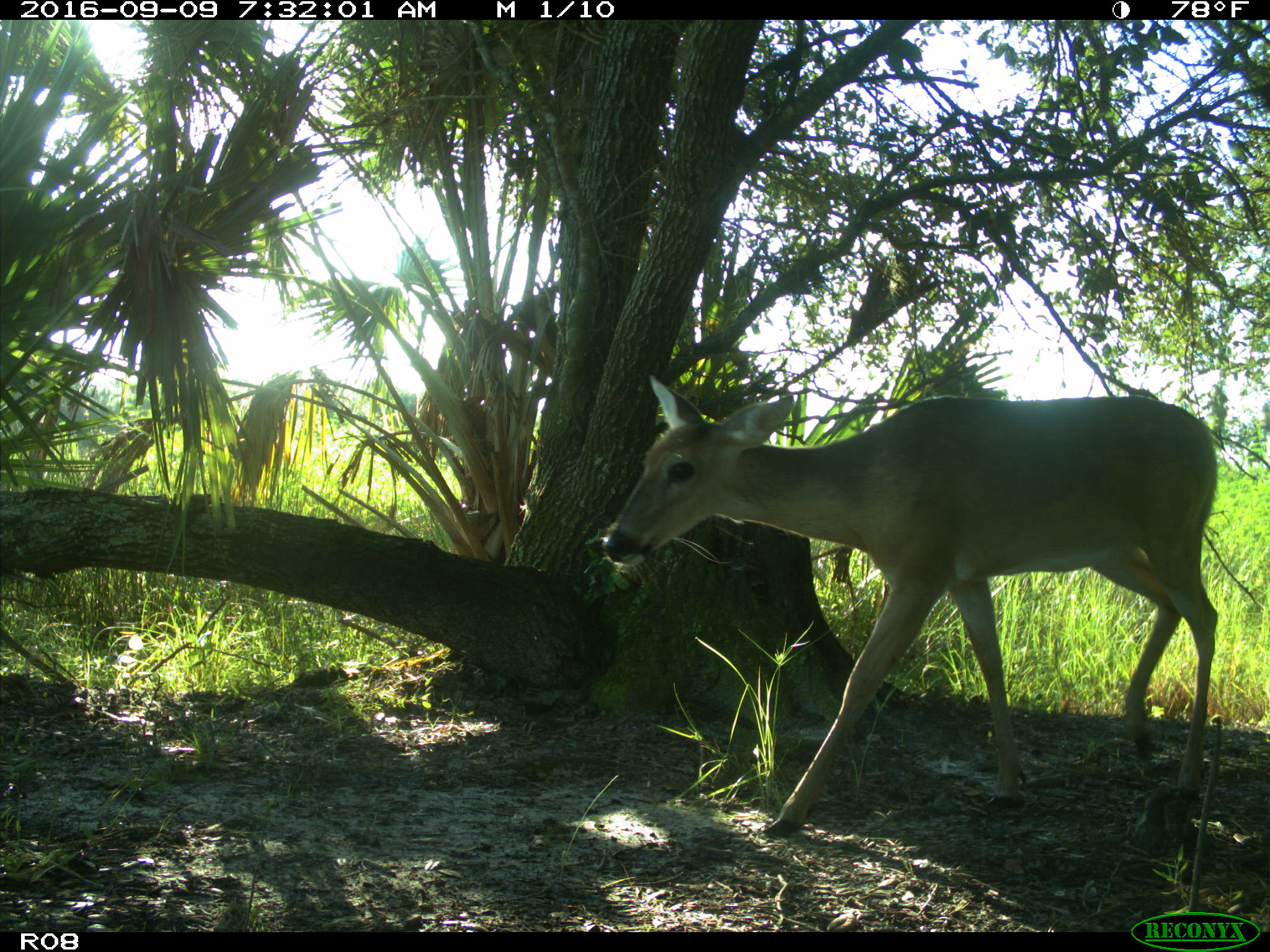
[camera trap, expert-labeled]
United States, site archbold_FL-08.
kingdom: Animalia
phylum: Chordata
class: Mammalia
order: Artiodactyla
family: Cervidae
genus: Odocoileus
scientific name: Odocoileus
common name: deer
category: unidentified deer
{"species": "unidentified deer (deer) (Odocoileus)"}